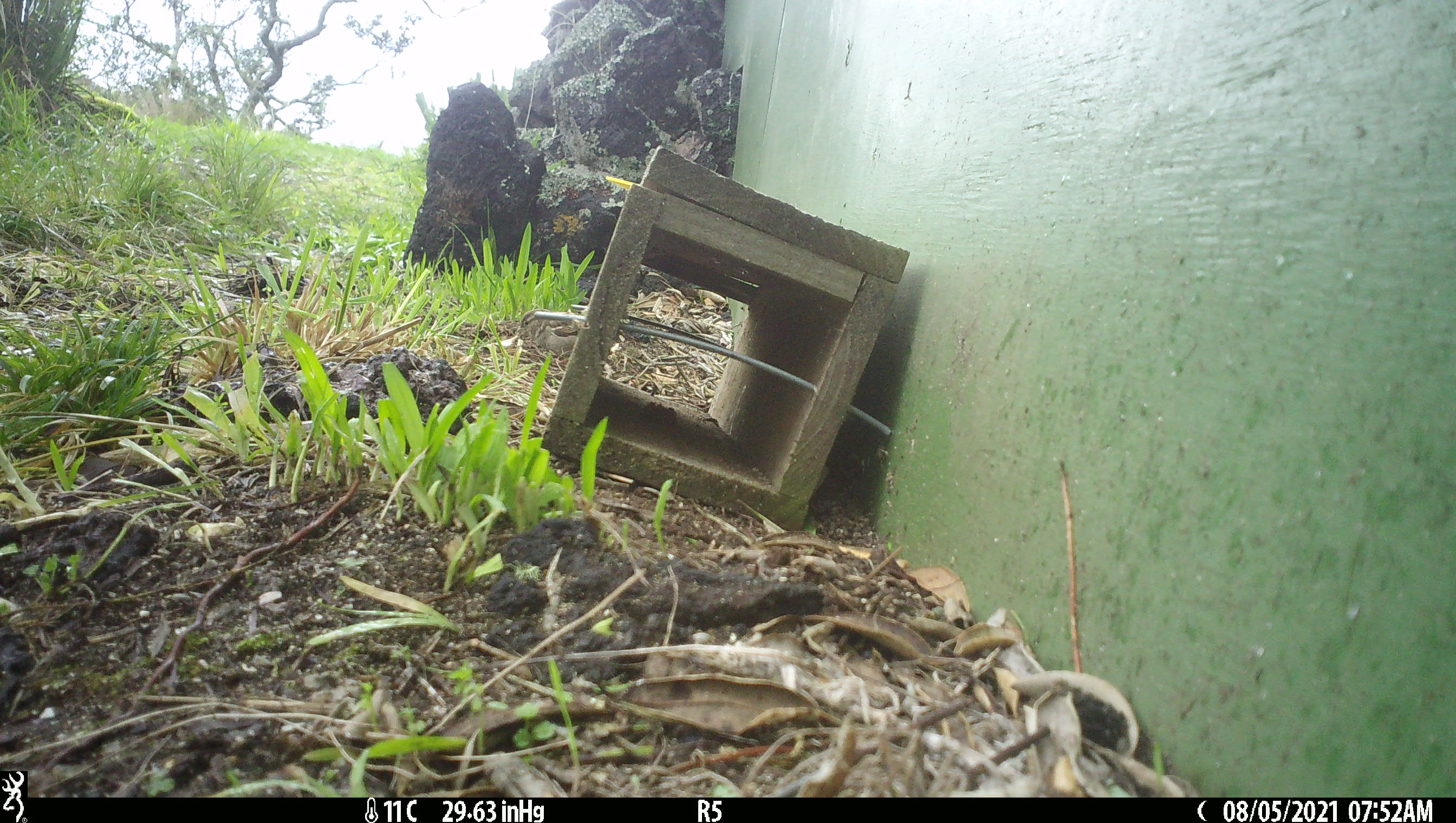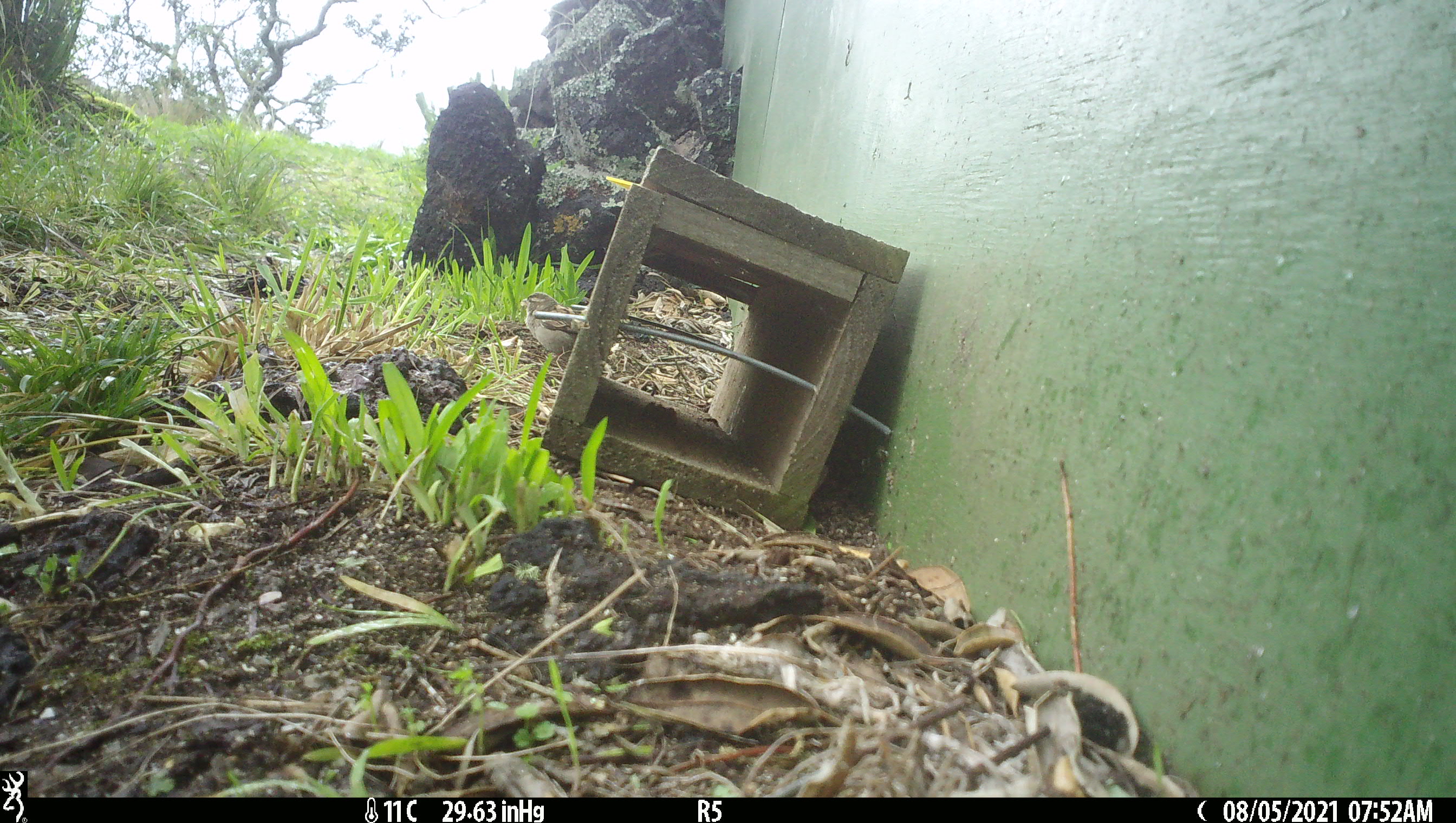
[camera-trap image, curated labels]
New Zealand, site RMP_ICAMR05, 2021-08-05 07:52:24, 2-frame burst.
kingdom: Animalia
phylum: Chordata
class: Aves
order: Passeriformes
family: Passeridae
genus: Passer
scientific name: Passer domesticus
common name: house sparrow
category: sparrow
Sparrow (house sparrow) (Passer domesticus).